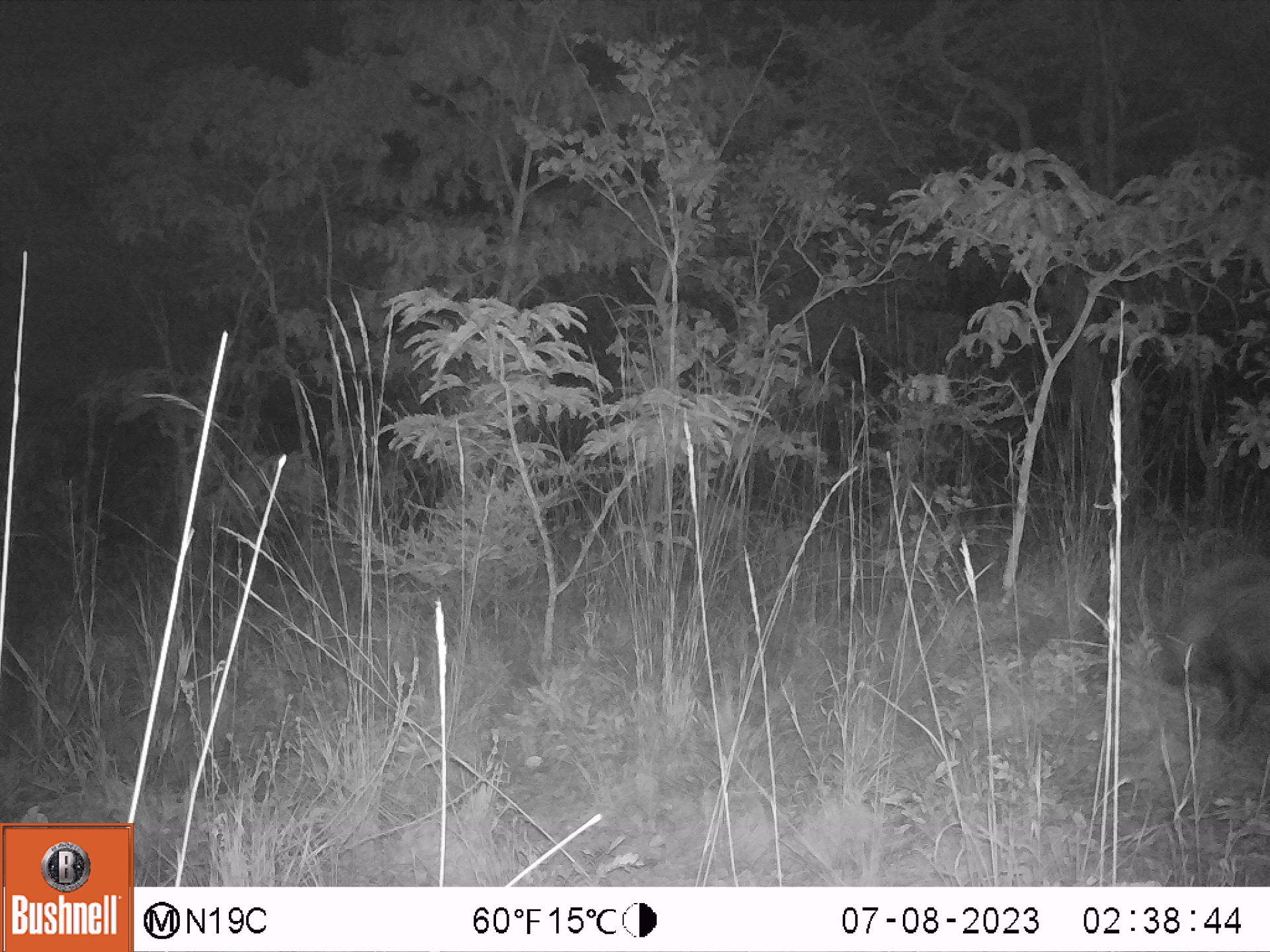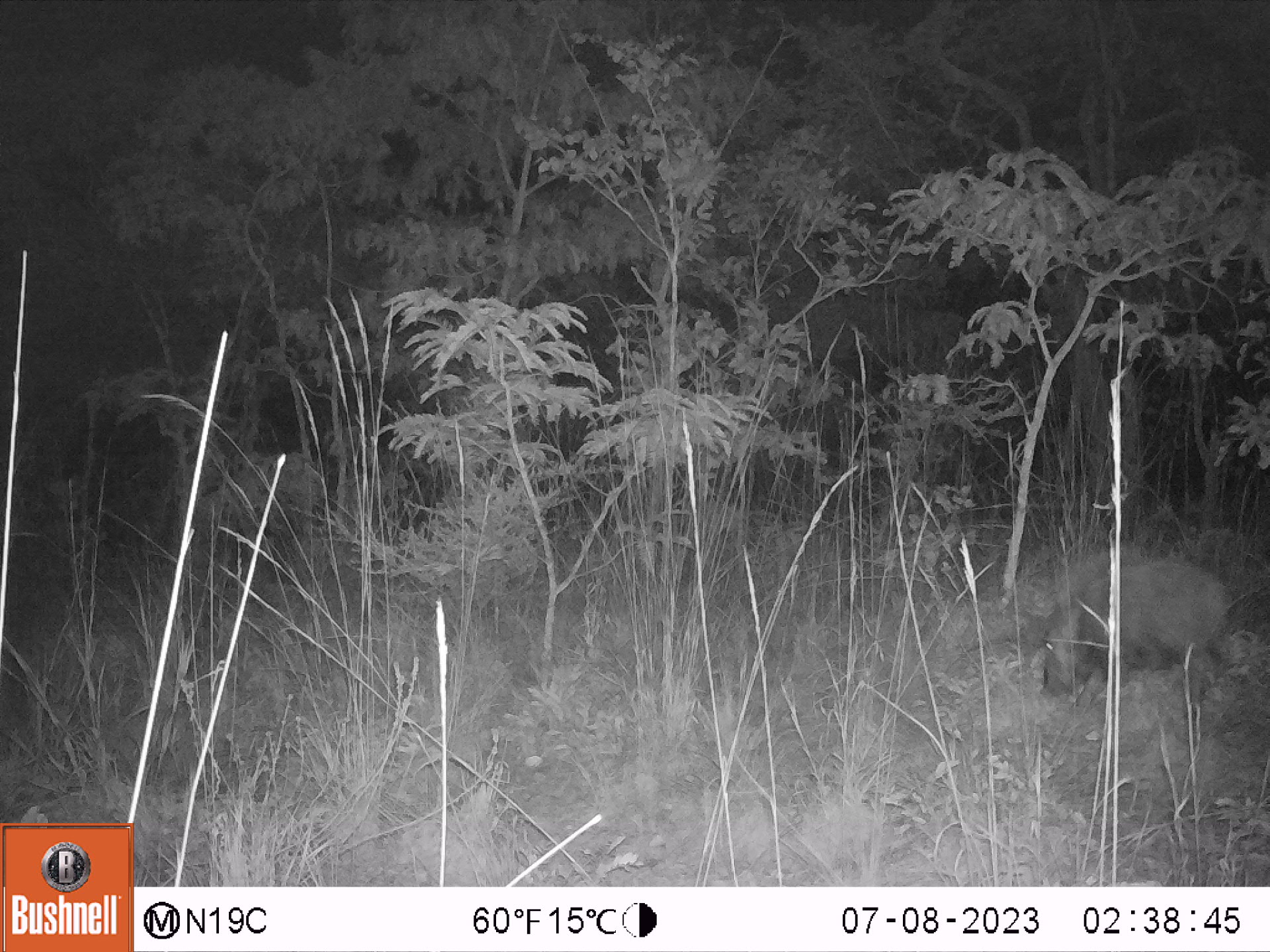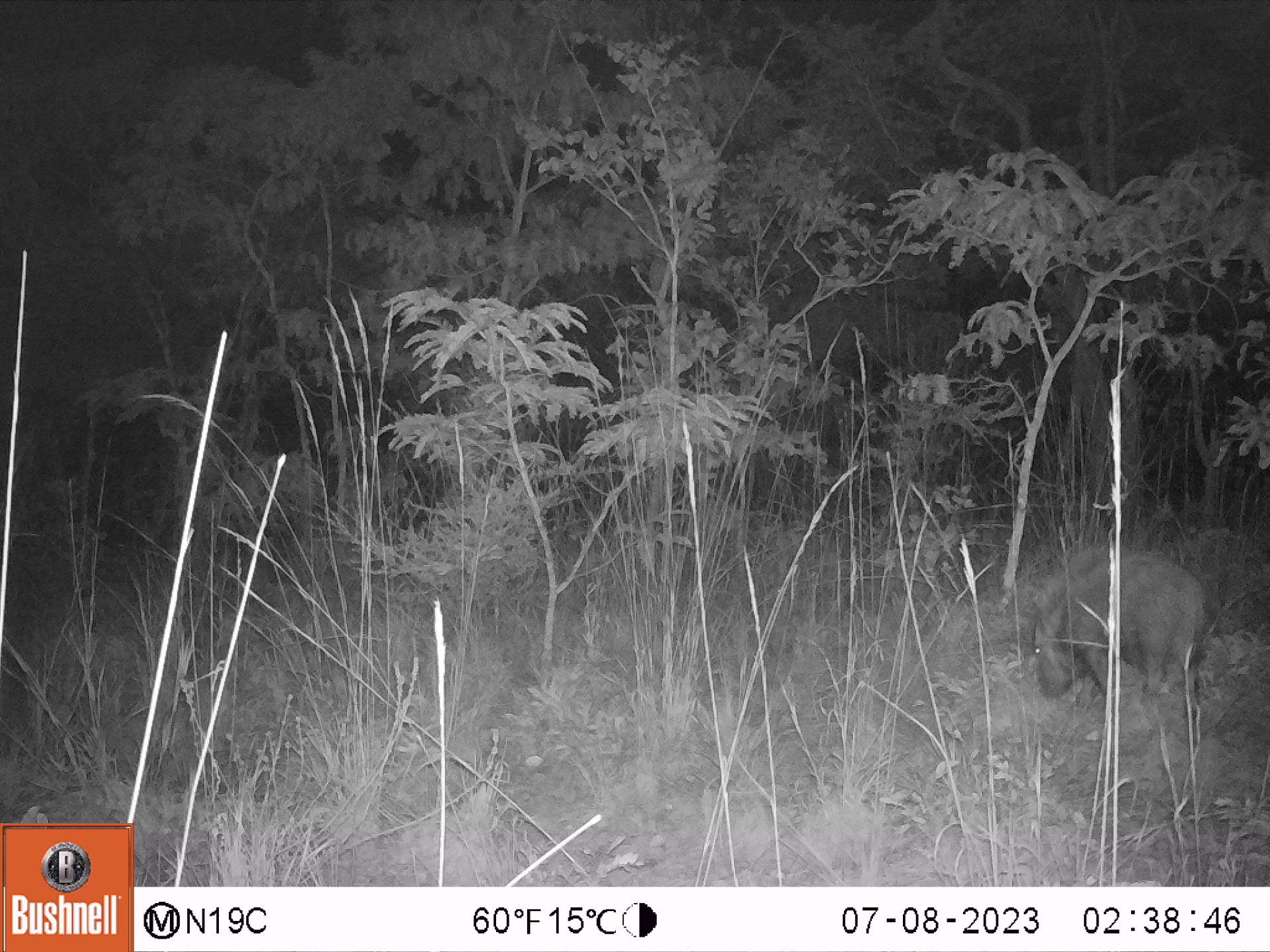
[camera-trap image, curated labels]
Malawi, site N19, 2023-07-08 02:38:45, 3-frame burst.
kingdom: Animalia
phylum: Chordata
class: Mammalia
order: Artiodactyla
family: Suidae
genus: Potamochoerus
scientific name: Potamochoerus larvatus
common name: bushpig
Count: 1.